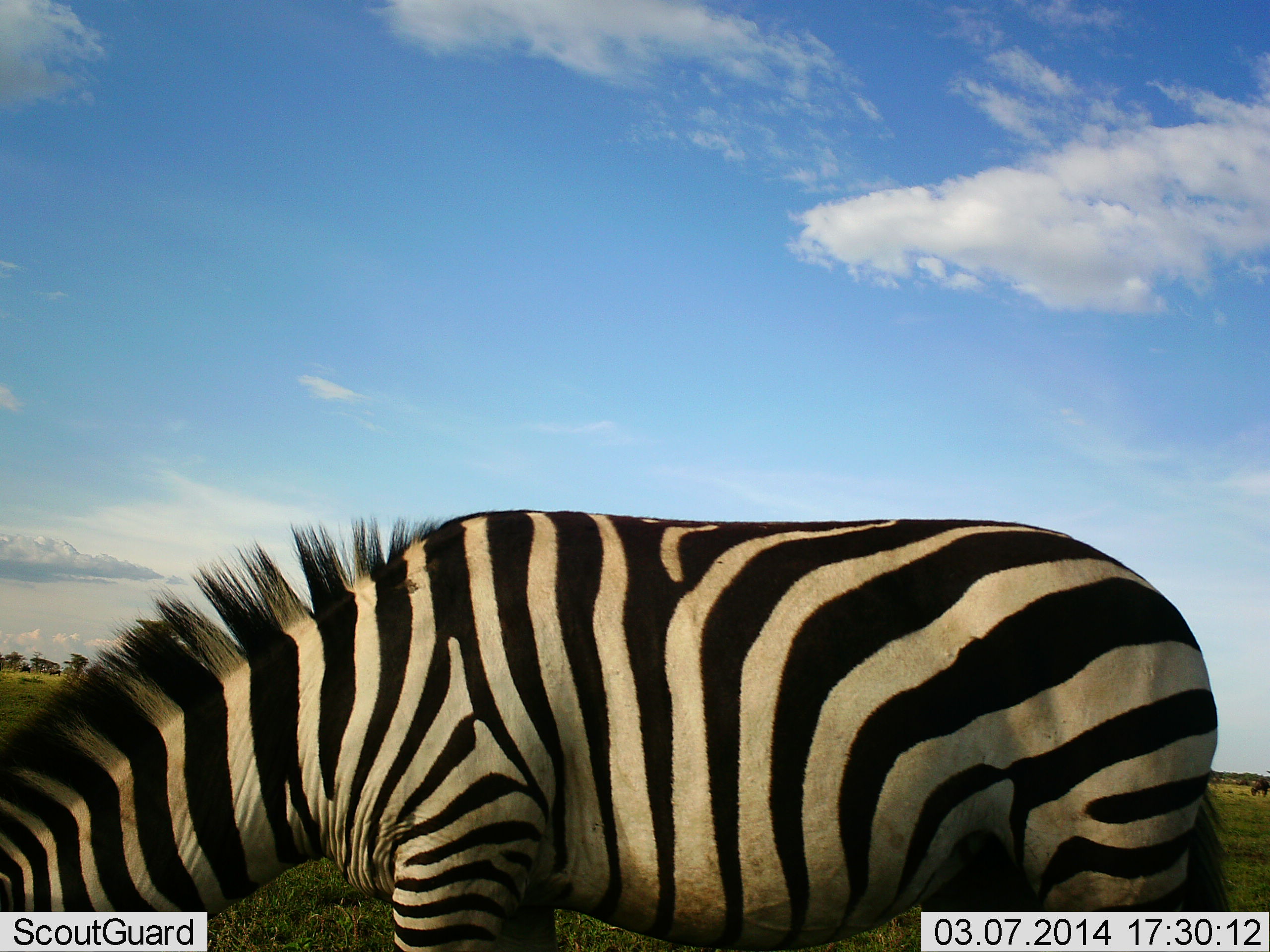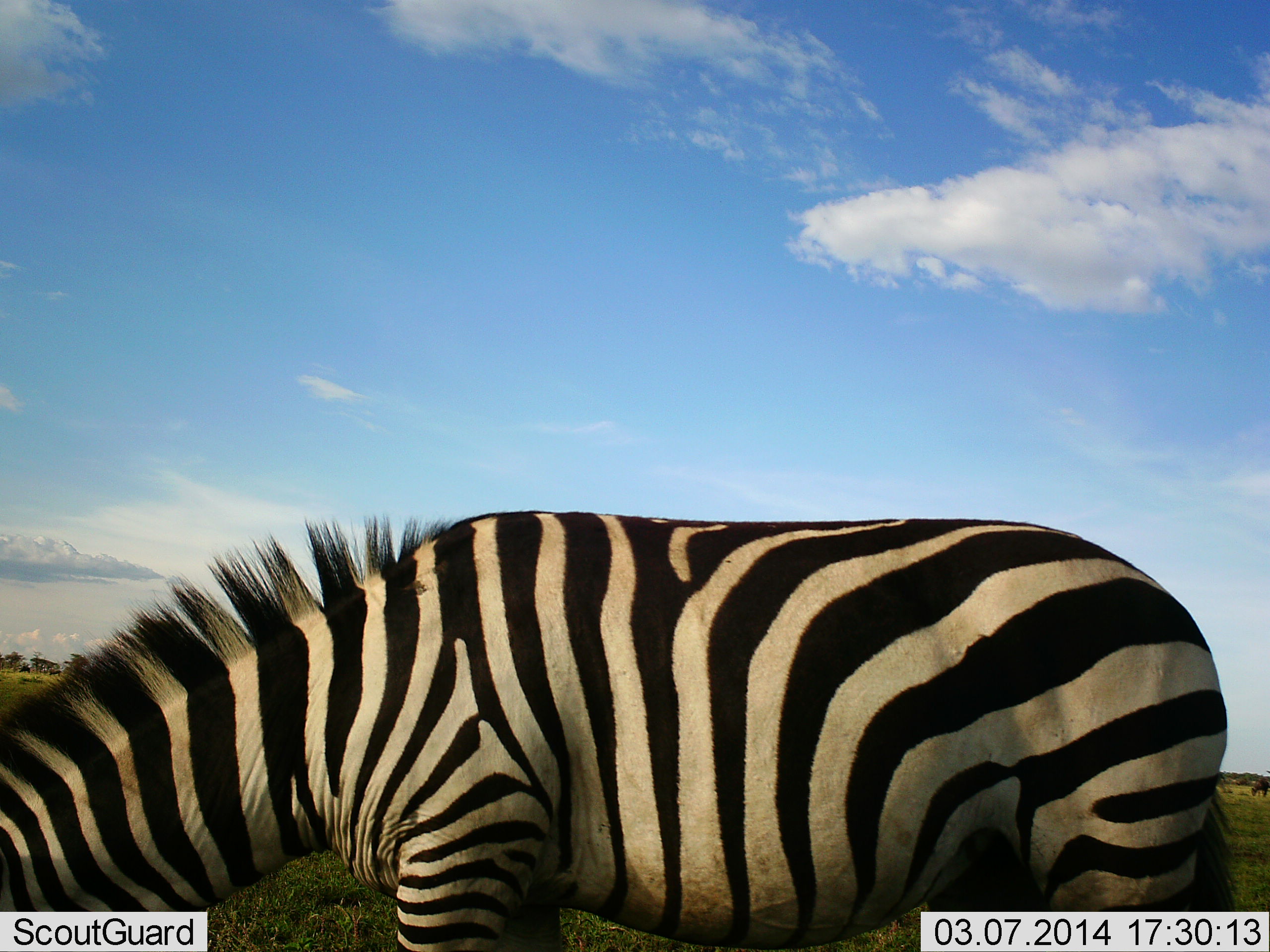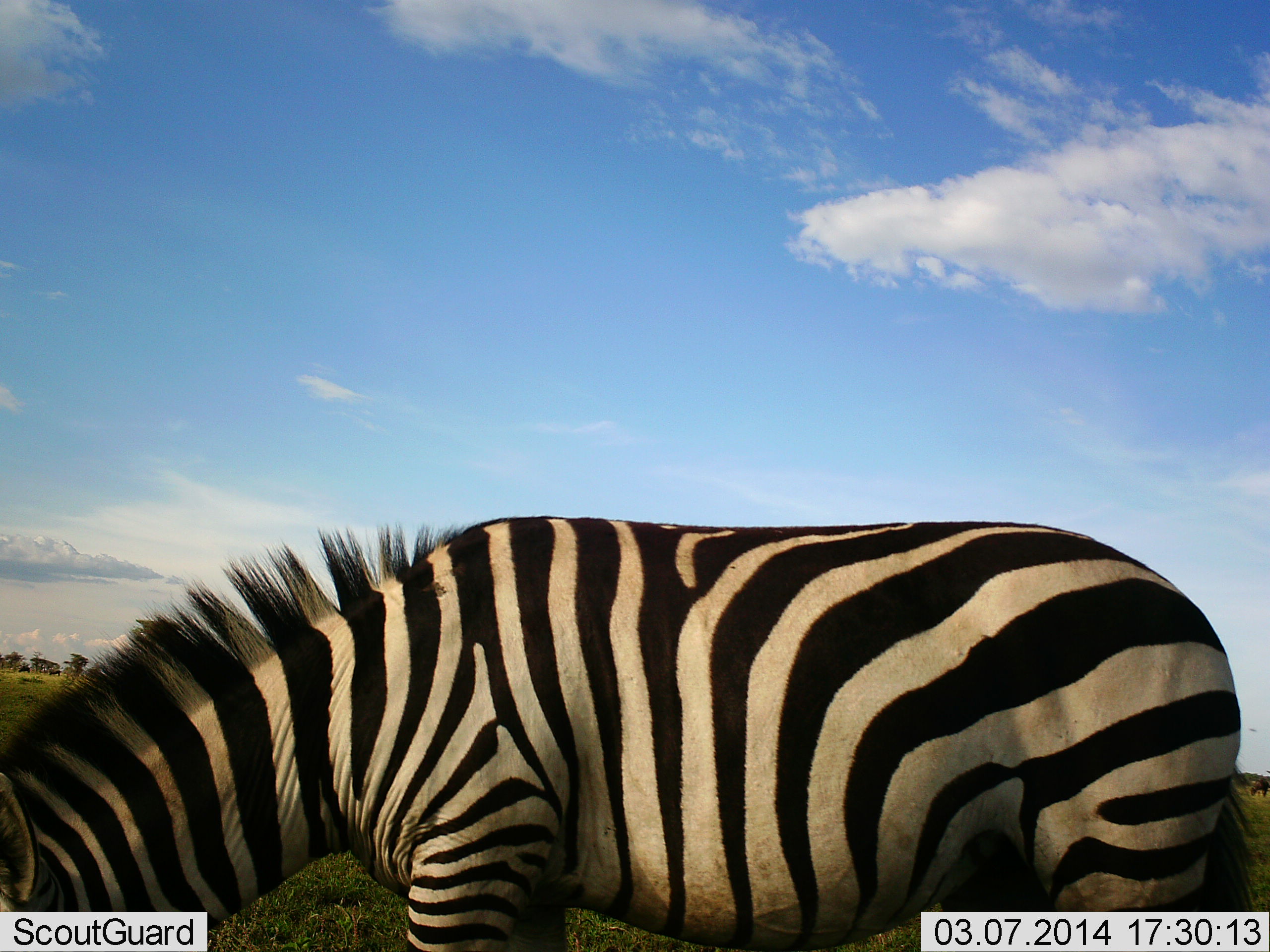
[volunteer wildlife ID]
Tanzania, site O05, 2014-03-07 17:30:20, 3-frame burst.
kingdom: Animalia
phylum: Chordata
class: Mammalia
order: Perissodactyla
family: Equidae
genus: Equus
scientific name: Equus quagga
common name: plains zebra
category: zebra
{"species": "zebra (plains zebra) (Equus quagga)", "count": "1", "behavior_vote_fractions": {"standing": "30%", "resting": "0%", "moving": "0%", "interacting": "0%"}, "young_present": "0%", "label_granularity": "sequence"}